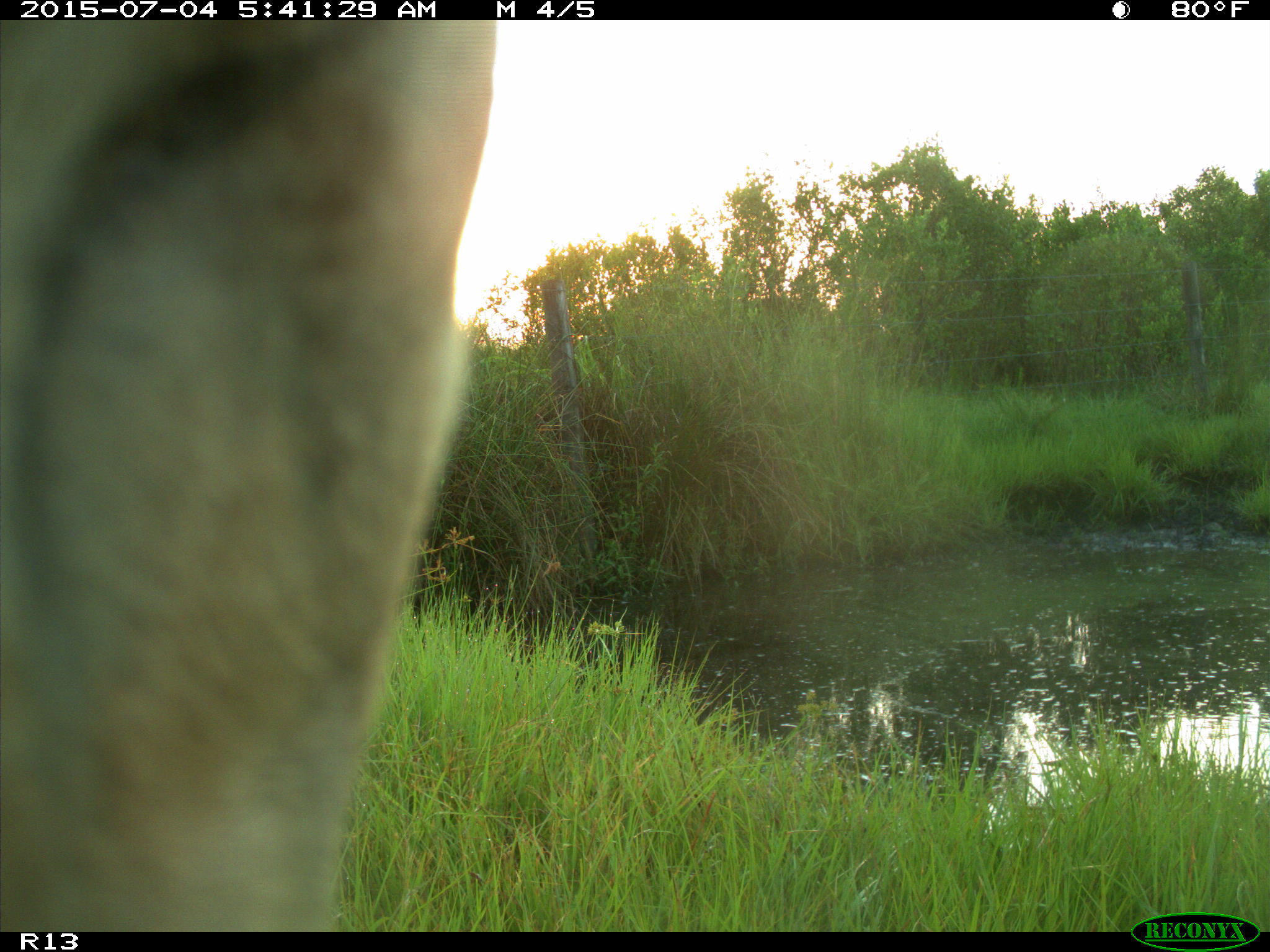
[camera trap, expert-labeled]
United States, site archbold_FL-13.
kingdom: Animalia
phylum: Chordata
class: Mammalia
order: Artiodactyla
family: Bovidae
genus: Bos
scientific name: Bos taurus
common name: domestic cow